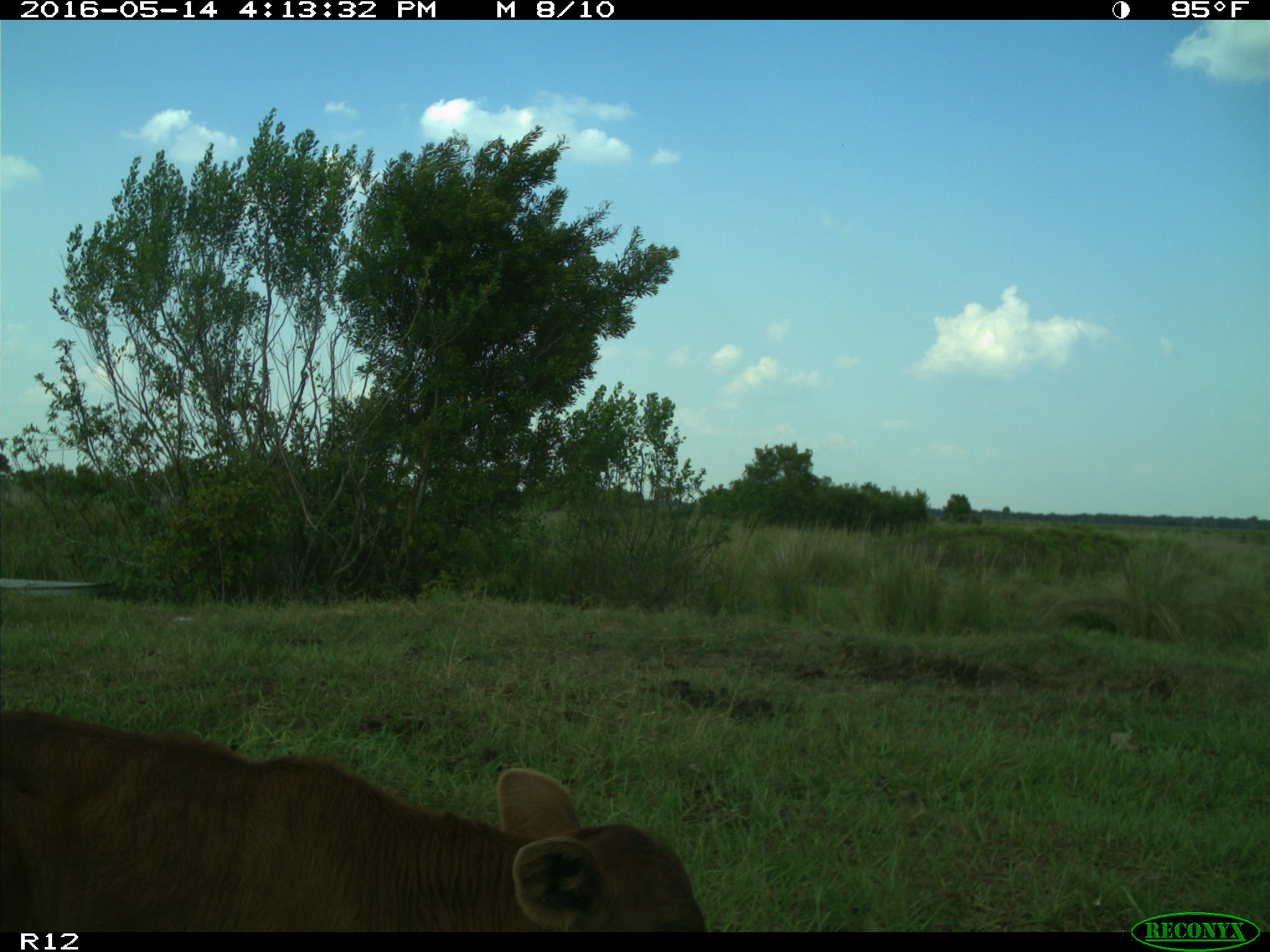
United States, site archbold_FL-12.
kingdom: Animalia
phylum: Chordata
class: Mammalia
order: Artiodactyla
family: Bovidae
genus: Bos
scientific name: Bos taurus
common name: domestic cow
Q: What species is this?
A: Bos taurus (domestic cow).